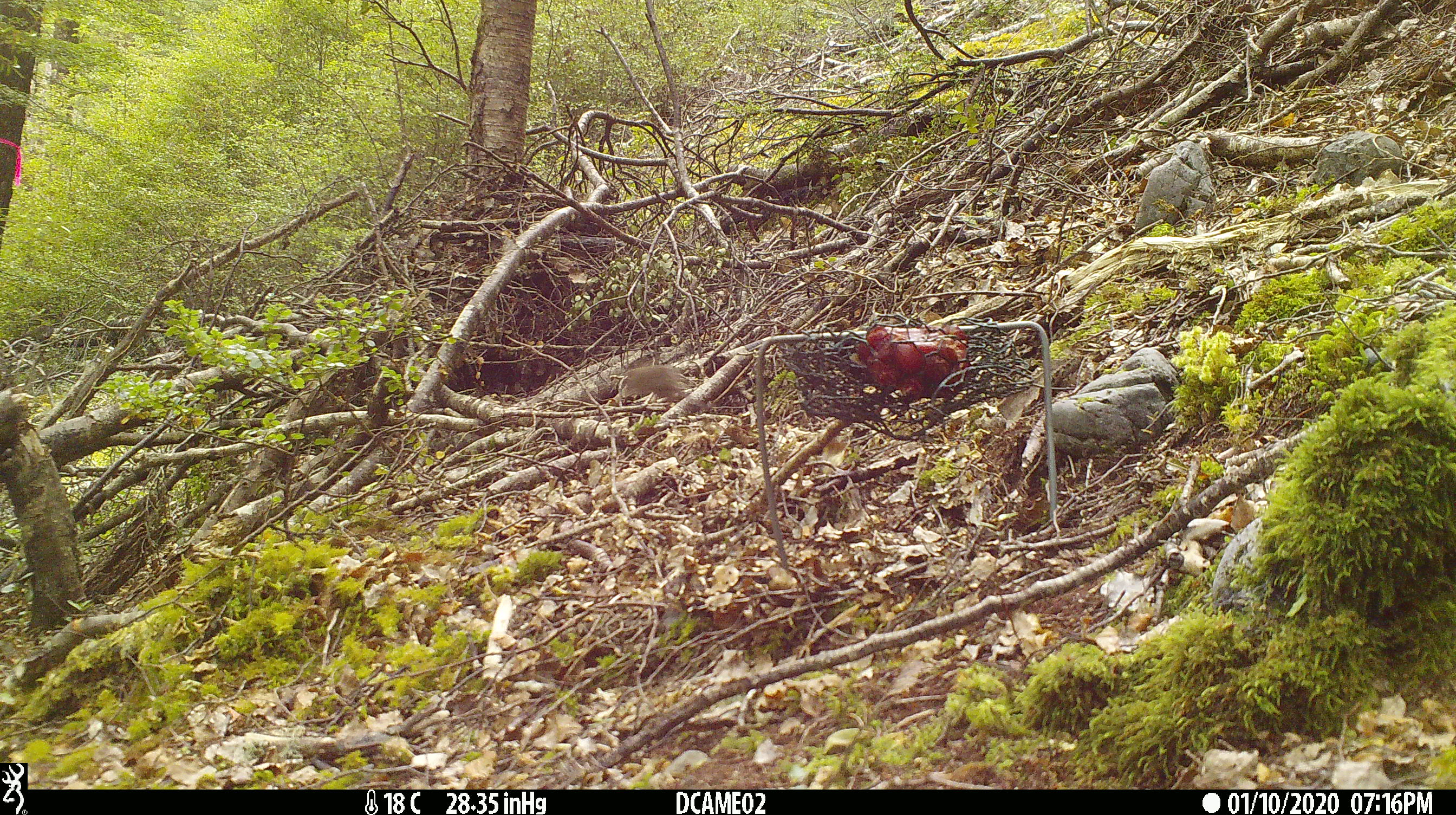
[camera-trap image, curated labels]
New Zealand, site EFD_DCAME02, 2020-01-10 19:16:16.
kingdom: Animalia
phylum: Chordata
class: Mammalia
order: Rodentia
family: Muridae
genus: Mus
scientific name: Mus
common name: mouse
Mouse (Mus).